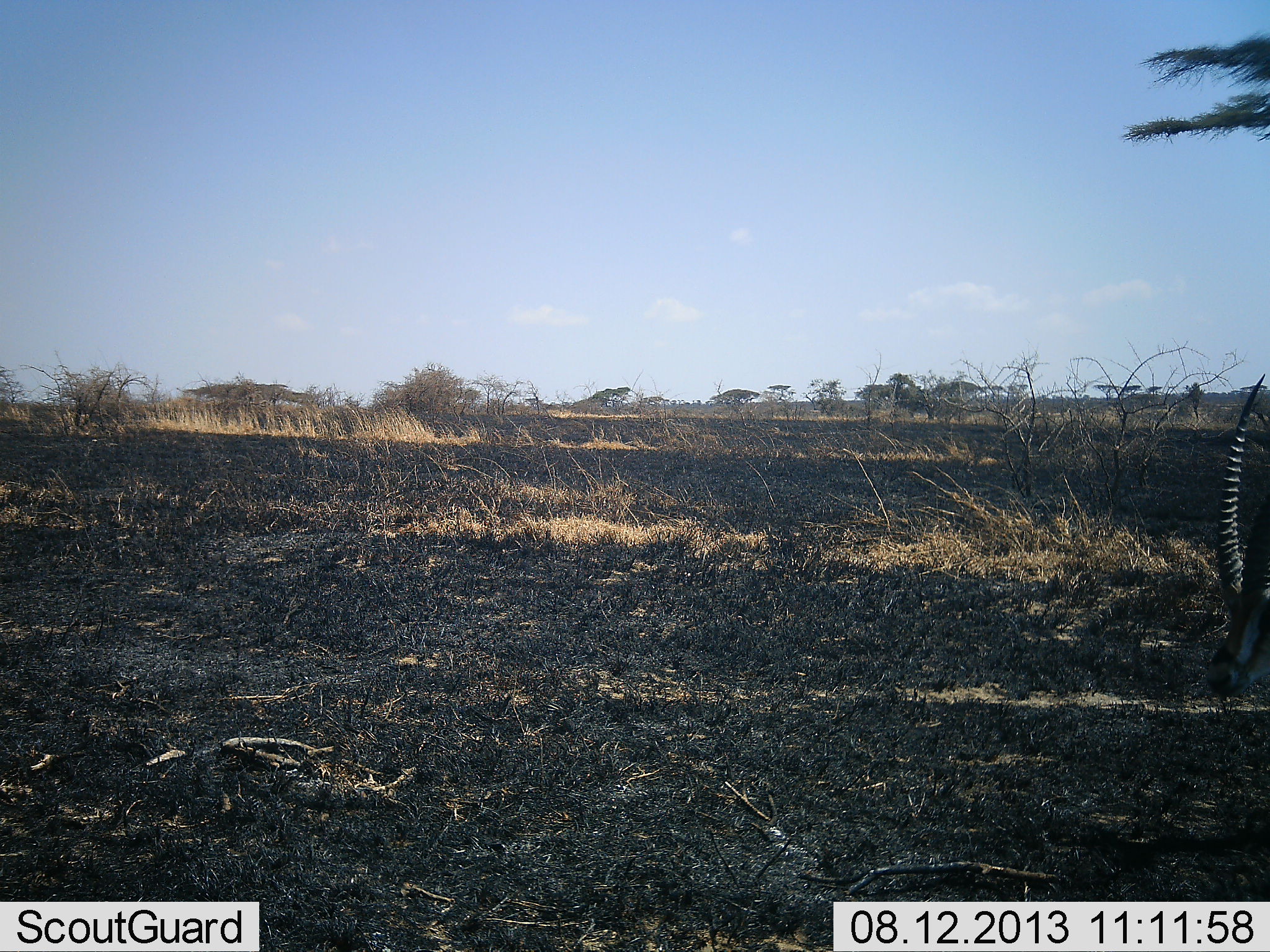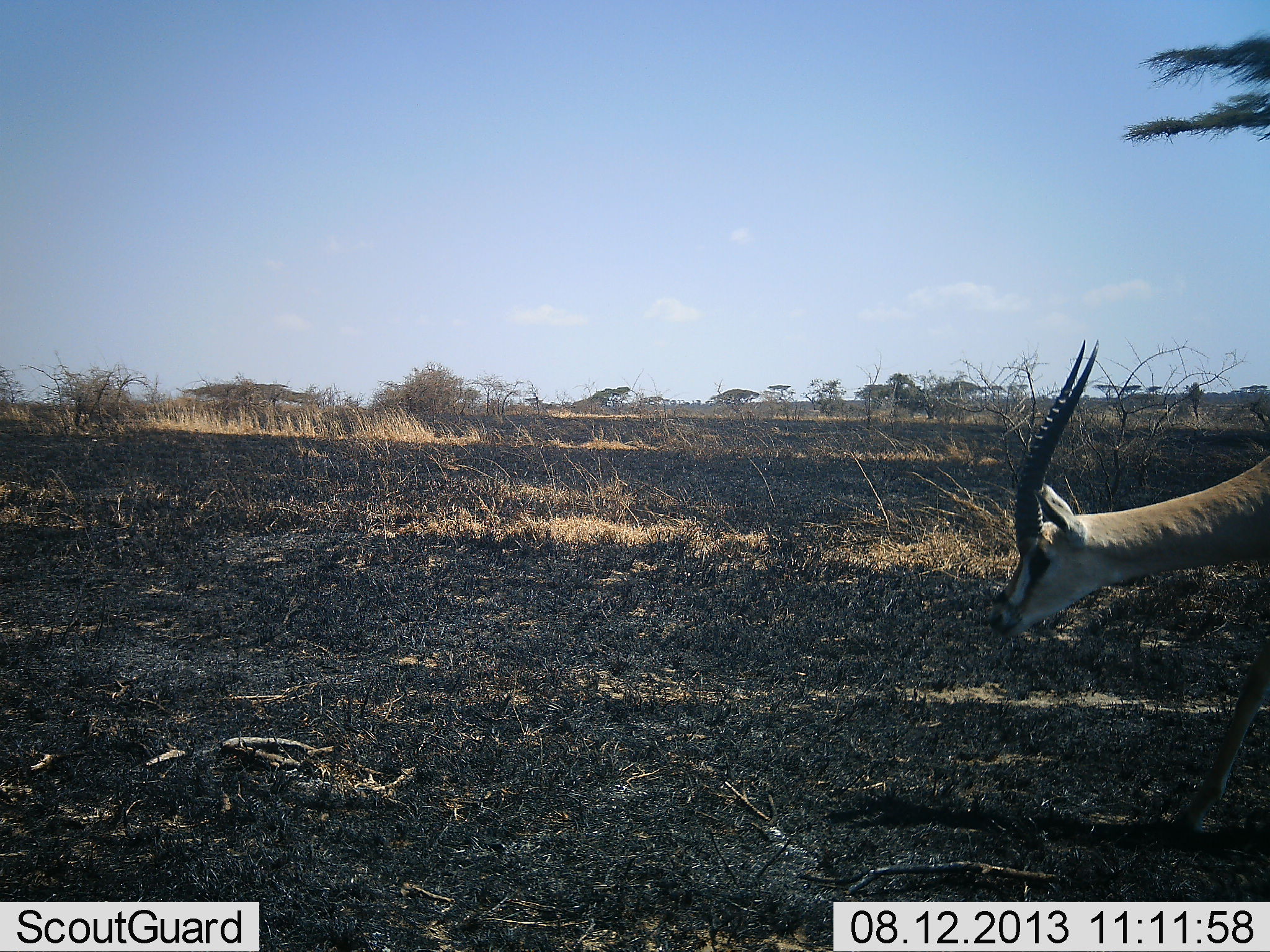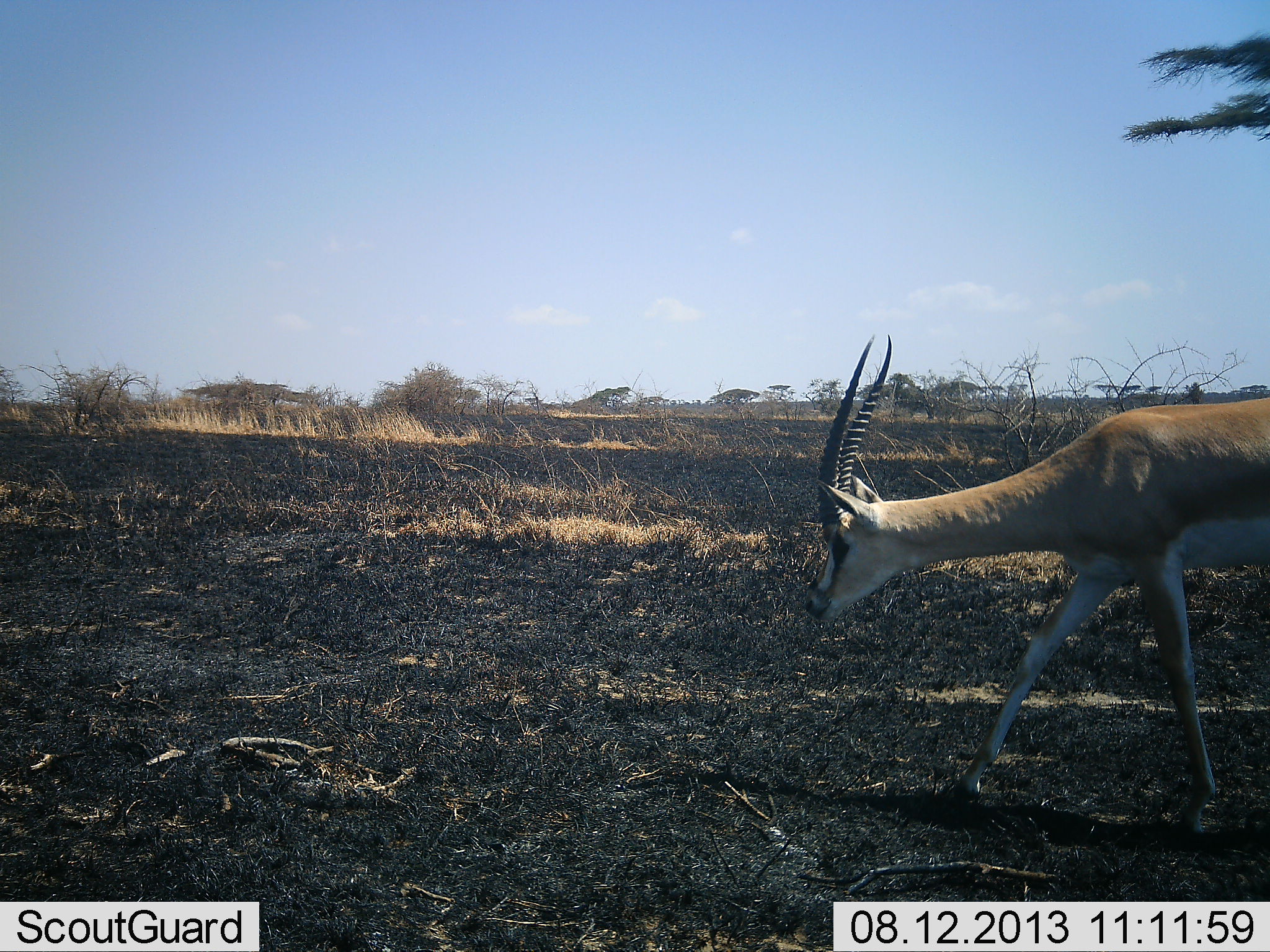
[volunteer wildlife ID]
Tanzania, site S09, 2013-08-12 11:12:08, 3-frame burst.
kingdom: Animalia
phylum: Chordata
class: Mammalia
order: Artiodactyla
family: Bovidae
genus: Nanger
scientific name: Nanger granti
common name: grant's gazelle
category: gazellegrants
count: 1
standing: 0%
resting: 0%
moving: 100%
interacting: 0%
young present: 0%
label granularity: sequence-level